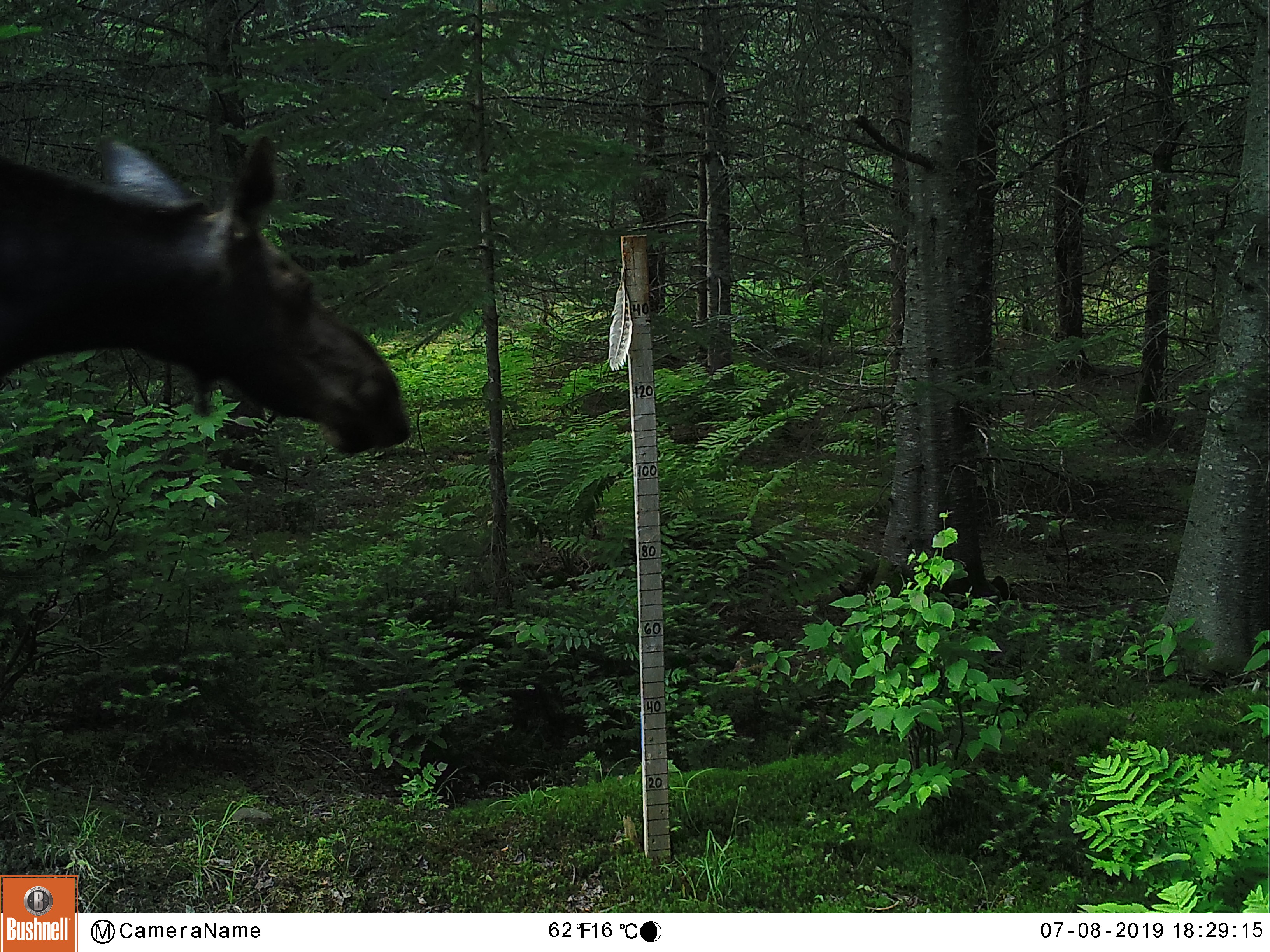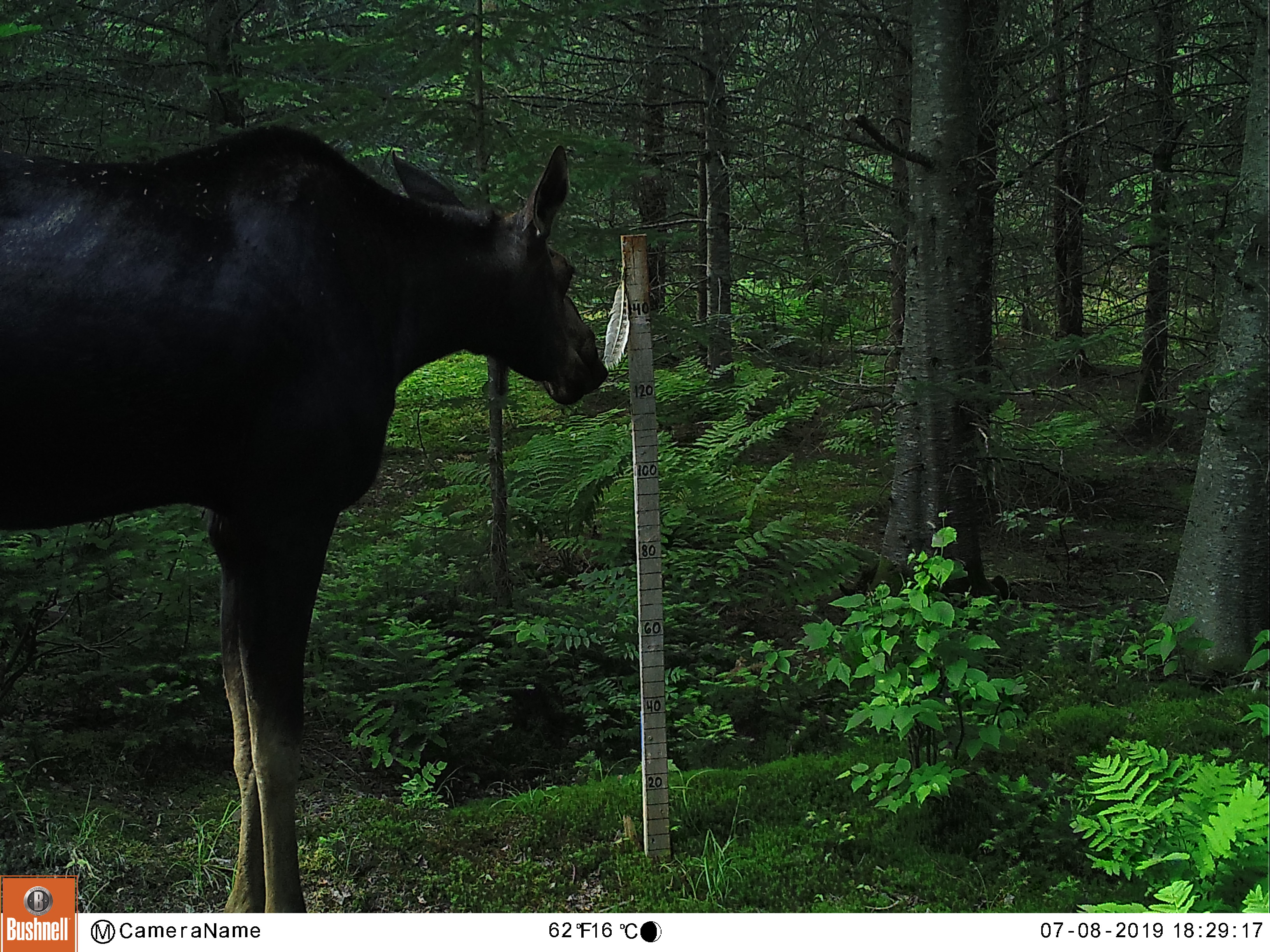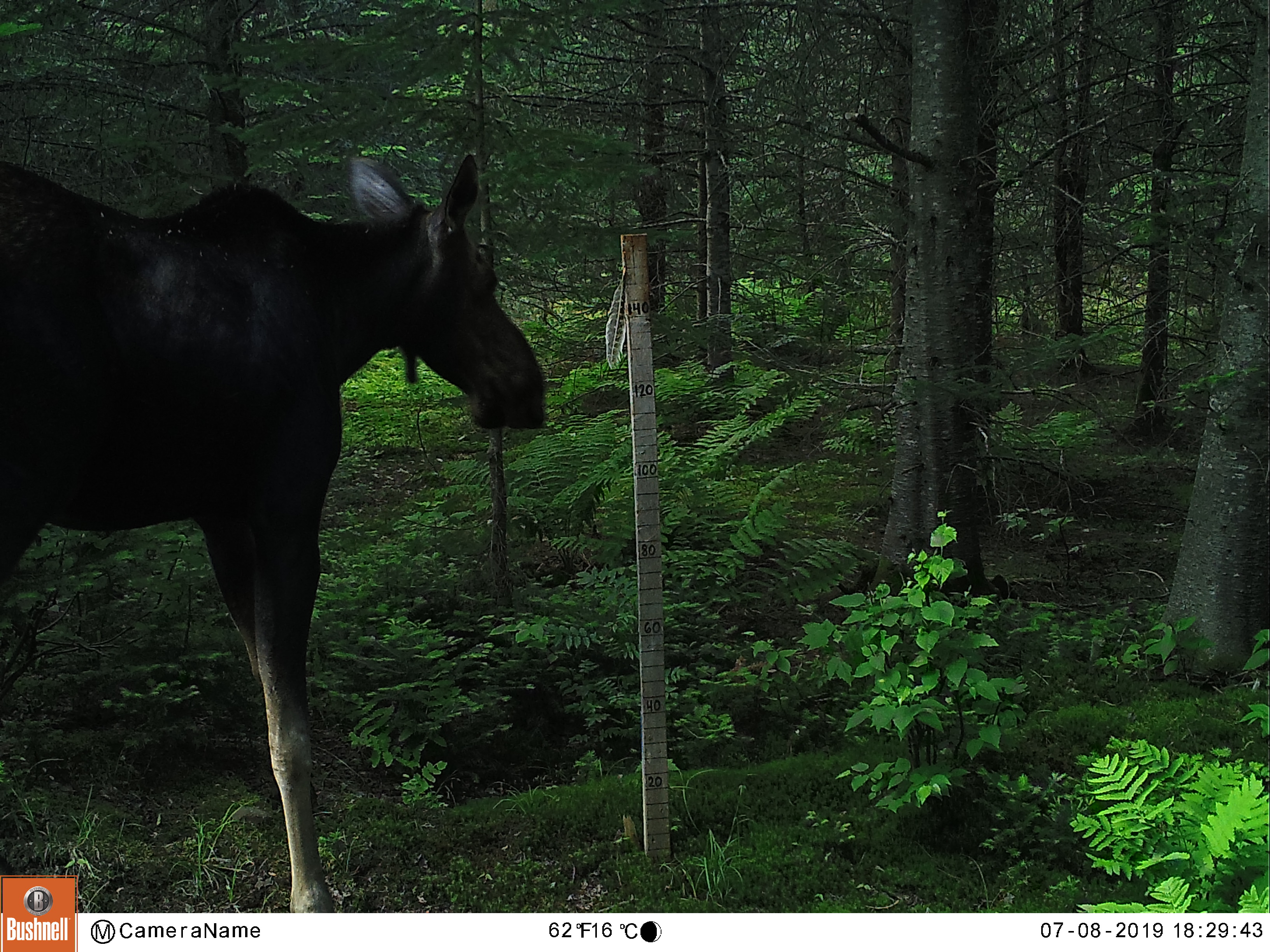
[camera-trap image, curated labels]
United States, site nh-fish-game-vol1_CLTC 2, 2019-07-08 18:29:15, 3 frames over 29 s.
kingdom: Animalia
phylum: Chordata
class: Mammalia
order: Artiodactyla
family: Cervidae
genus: Alces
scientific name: Alces alces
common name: moose